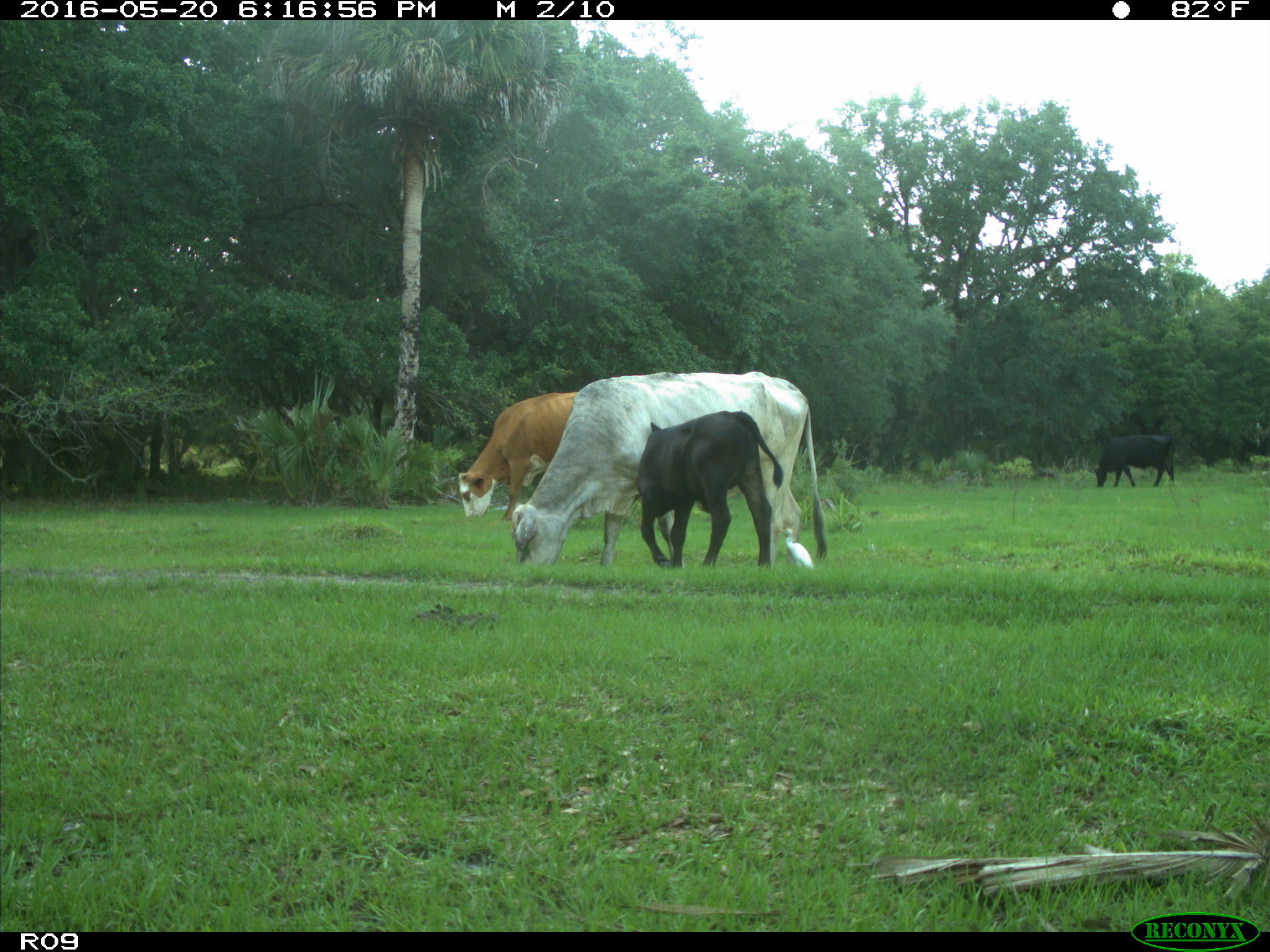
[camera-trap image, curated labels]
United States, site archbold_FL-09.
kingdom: Animalia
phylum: Chordata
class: Mammalia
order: Artiodactyla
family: Bovidae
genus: Bos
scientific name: Bos taurus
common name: domestic cow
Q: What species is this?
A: Bos taurus (domestic cow).